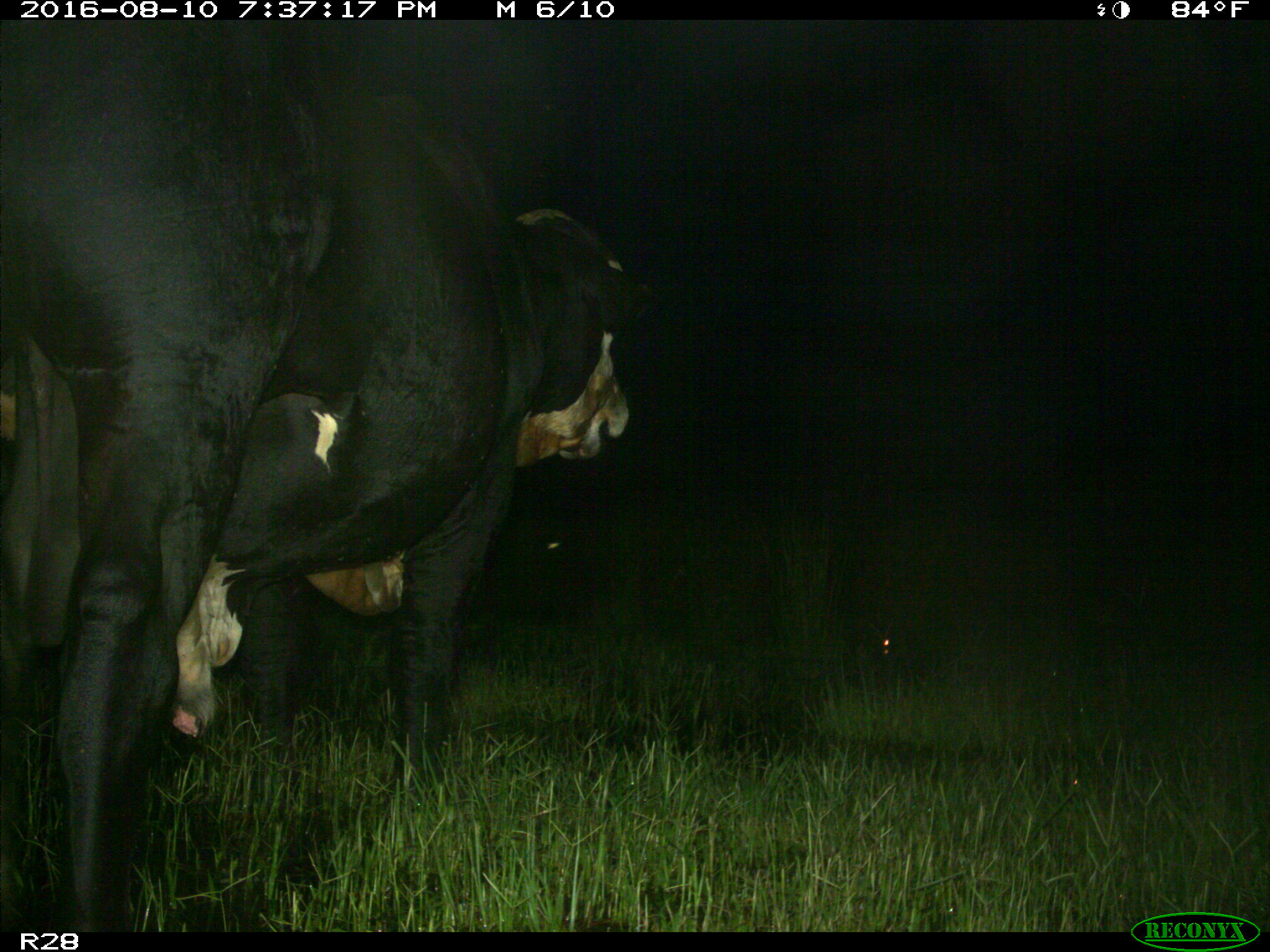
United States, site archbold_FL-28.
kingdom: Animalia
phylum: Chordata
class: Mammalia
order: Artiodactyla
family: Bovidae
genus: Bos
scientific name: Bos taurus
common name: domestic cow